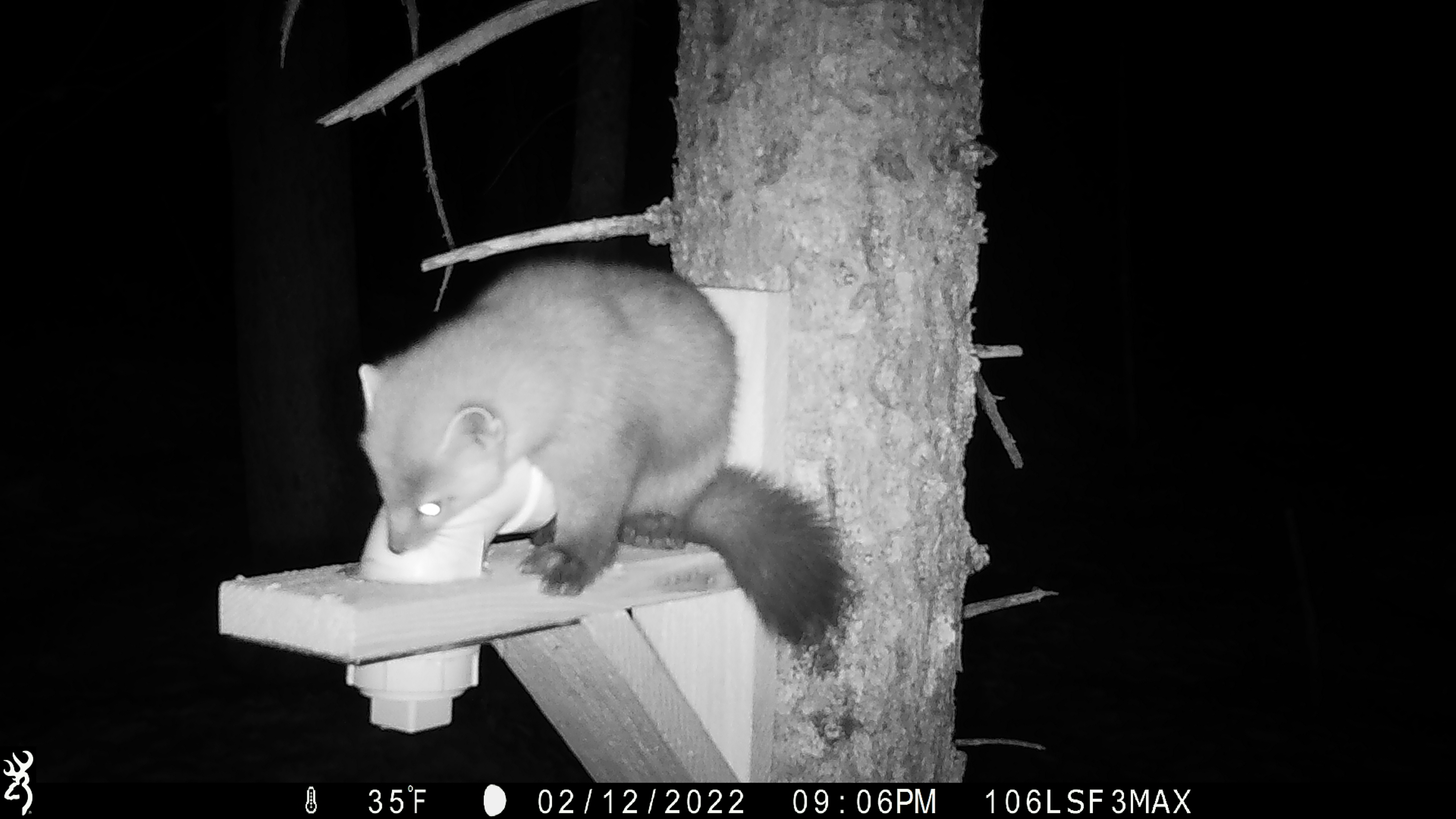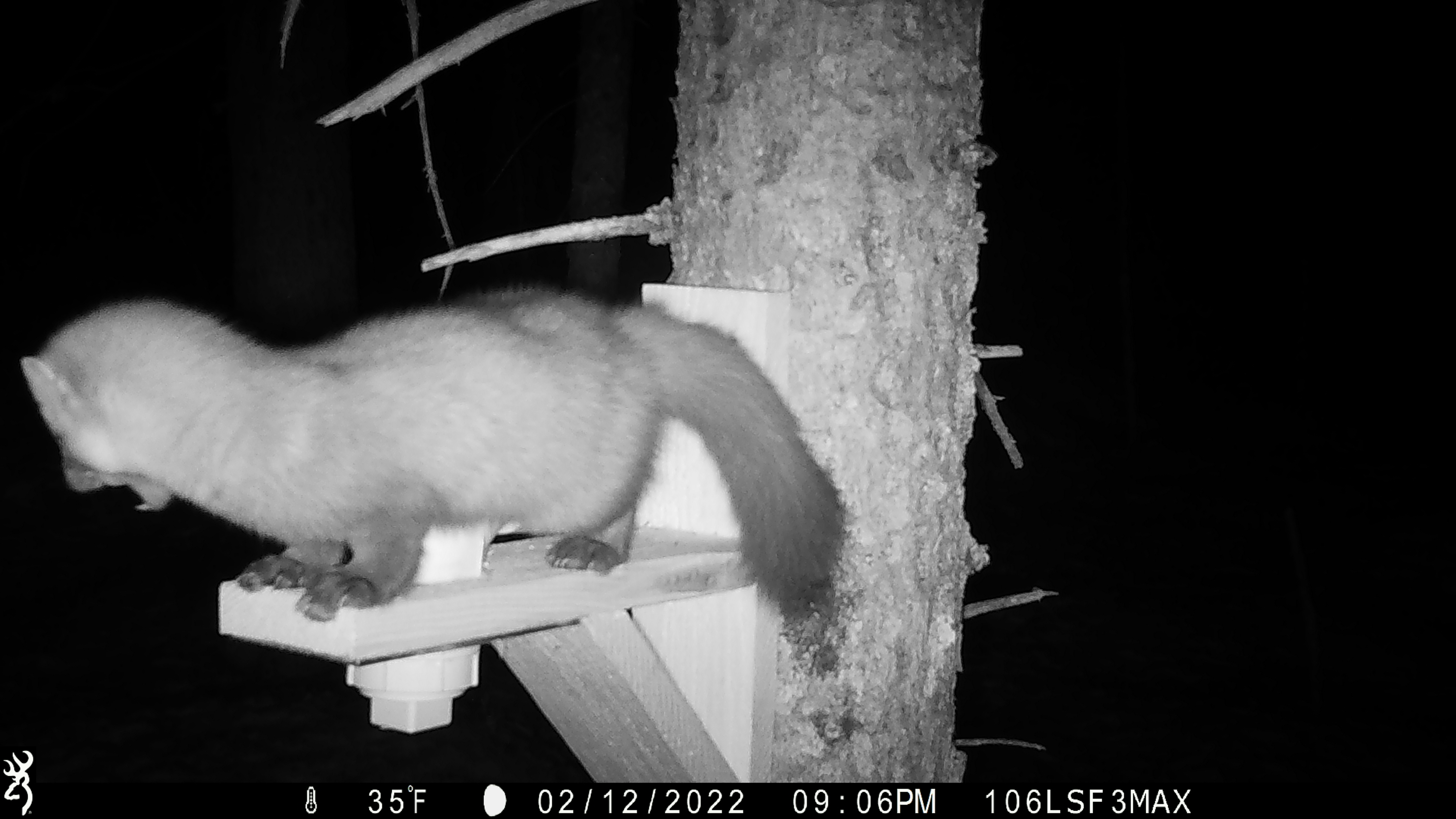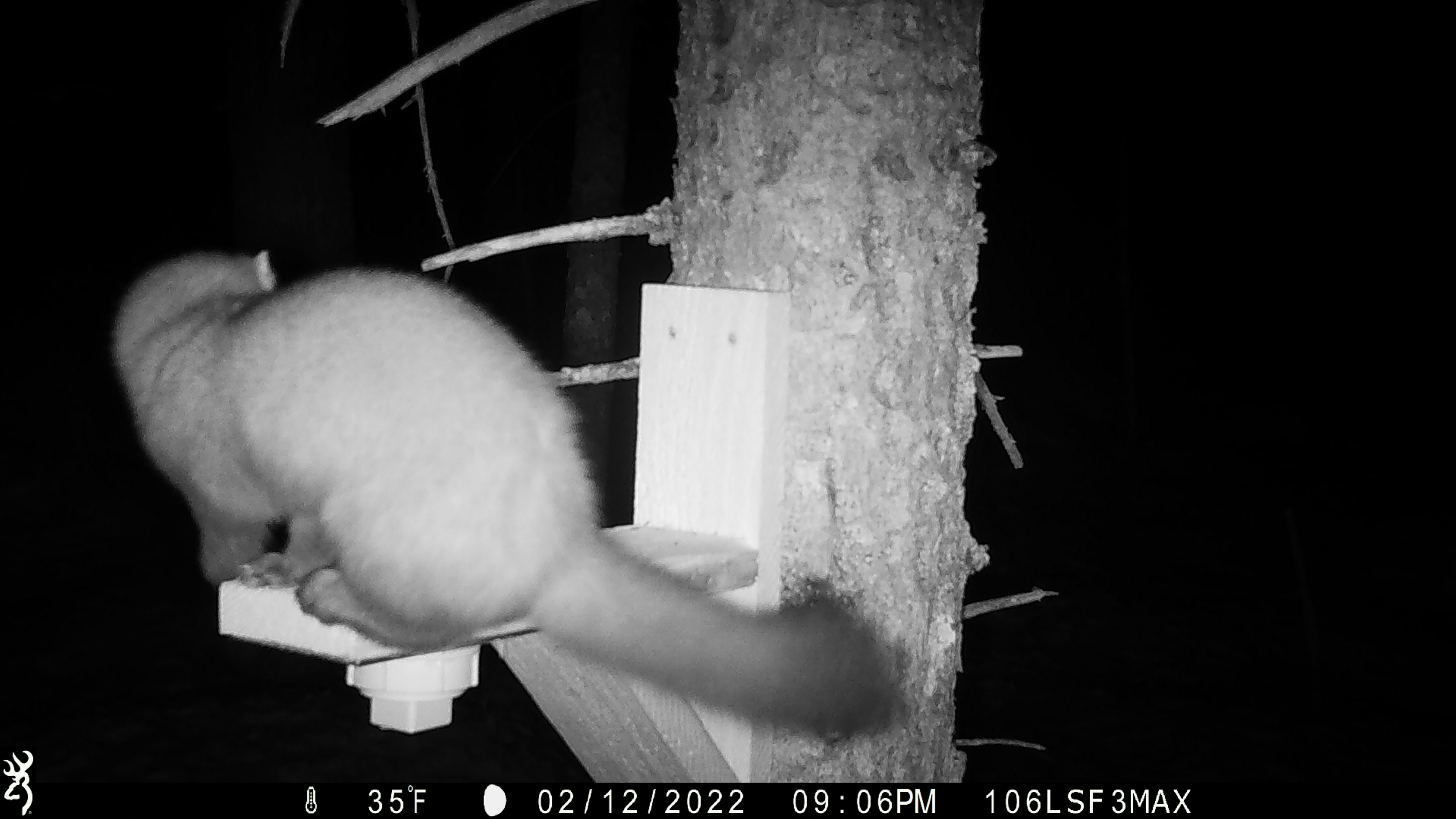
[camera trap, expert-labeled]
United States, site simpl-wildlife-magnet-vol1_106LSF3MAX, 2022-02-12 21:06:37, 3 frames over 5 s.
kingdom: Animalia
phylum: Chordata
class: Mammalia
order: Carnivora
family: Mustelidae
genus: Martes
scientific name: Martes americana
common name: american marten